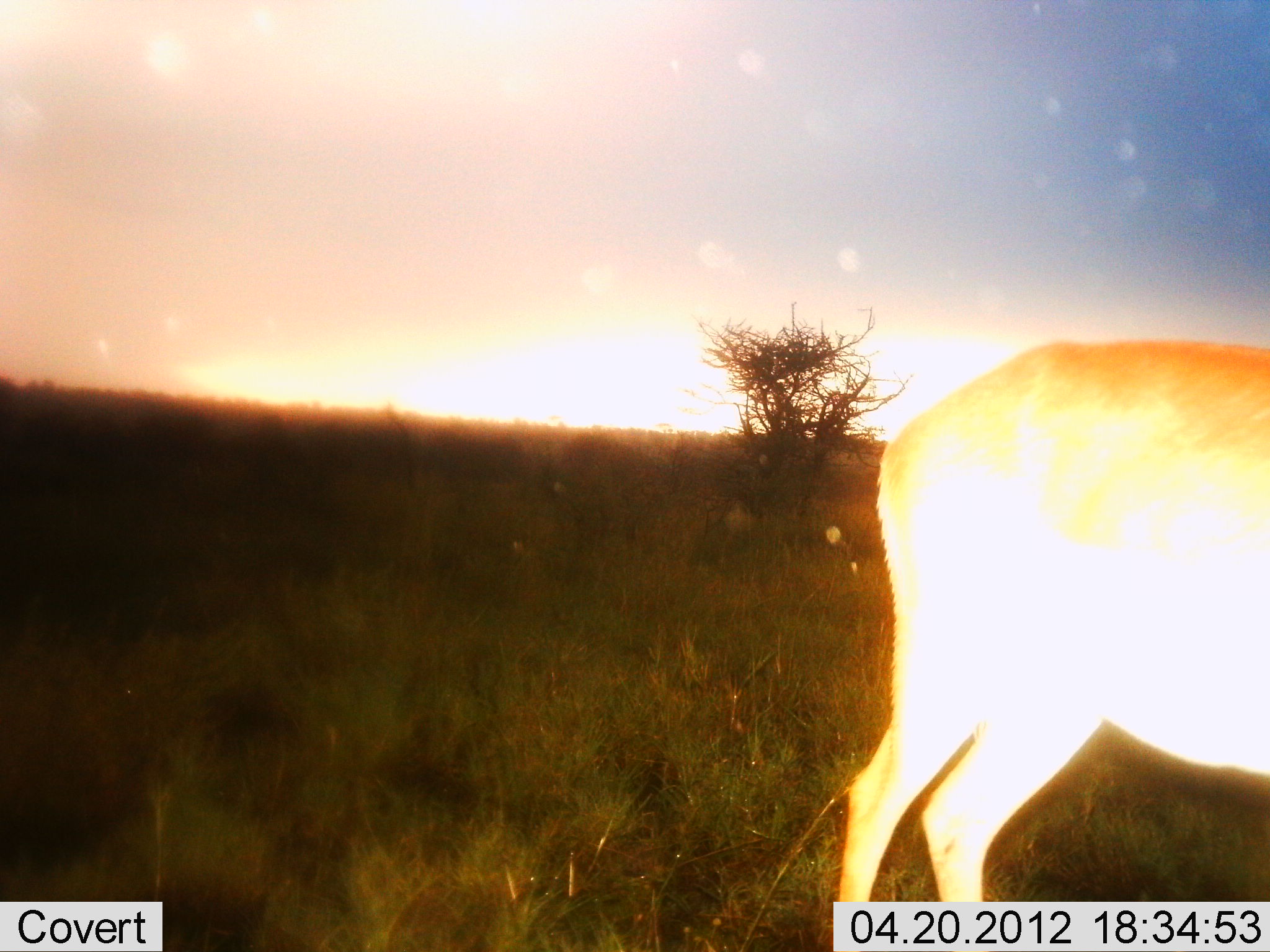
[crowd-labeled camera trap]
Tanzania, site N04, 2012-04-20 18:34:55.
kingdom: Animalia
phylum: Chordata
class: Mammalia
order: Artiodactyla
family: Bovidae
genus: Nanger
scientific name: Nanger granti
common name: grant's gazelle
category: gazellegrants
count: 1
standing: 100%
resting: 0%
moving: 0%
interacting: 0%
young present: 0%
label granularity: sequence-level